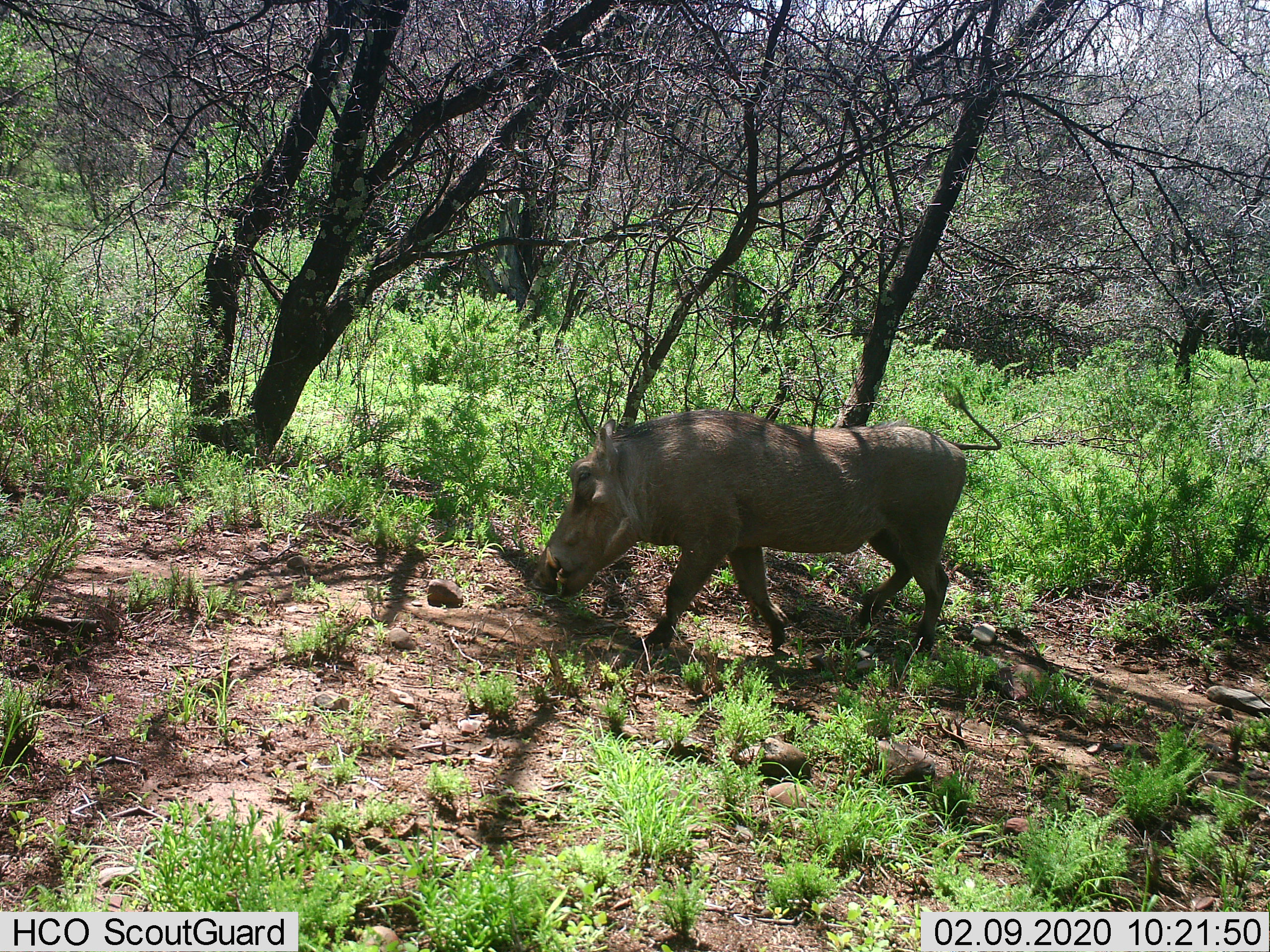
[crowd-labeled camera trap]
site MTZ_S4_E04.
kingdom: Animalia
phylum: Chordata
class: Mammalia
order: Artiodactyla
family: Suidae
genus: Phacochoerus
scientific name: Phacochoerus africanus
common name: warthog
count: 1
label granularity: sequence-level